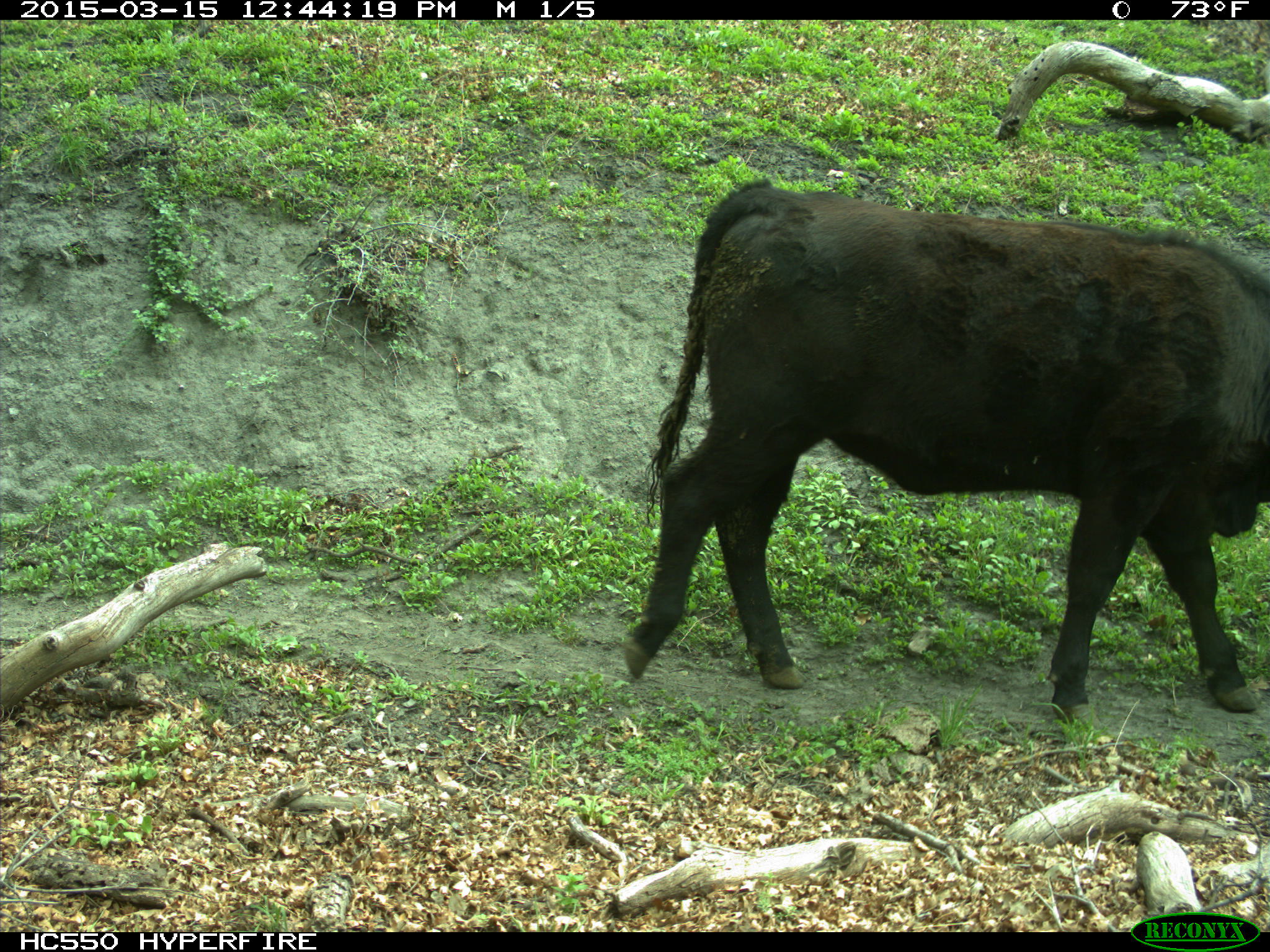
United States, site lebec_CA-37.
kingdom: Animalia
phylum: Chordata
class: Mammalia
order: Artiodactyla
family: Bovidae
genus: Bos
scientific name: Bos taurus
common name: domestic cow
Bos taurus (domestic cow).